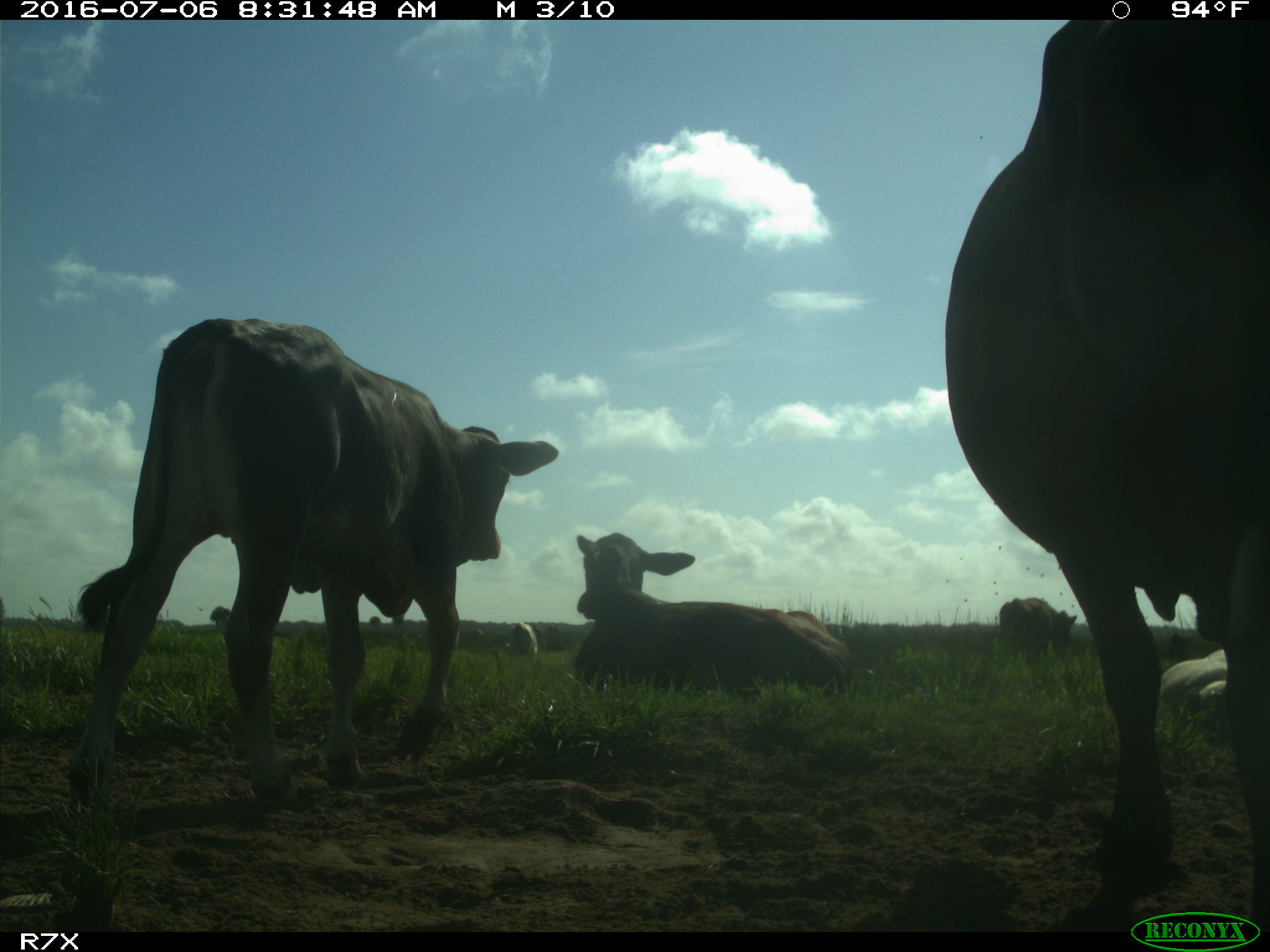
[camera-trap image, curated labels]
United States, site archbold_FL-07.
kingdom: Animalia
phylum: Chordata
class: Mammalia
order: Artiodactyla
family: Bovidae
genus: Bos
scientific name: Bos taurus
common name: domestic cow